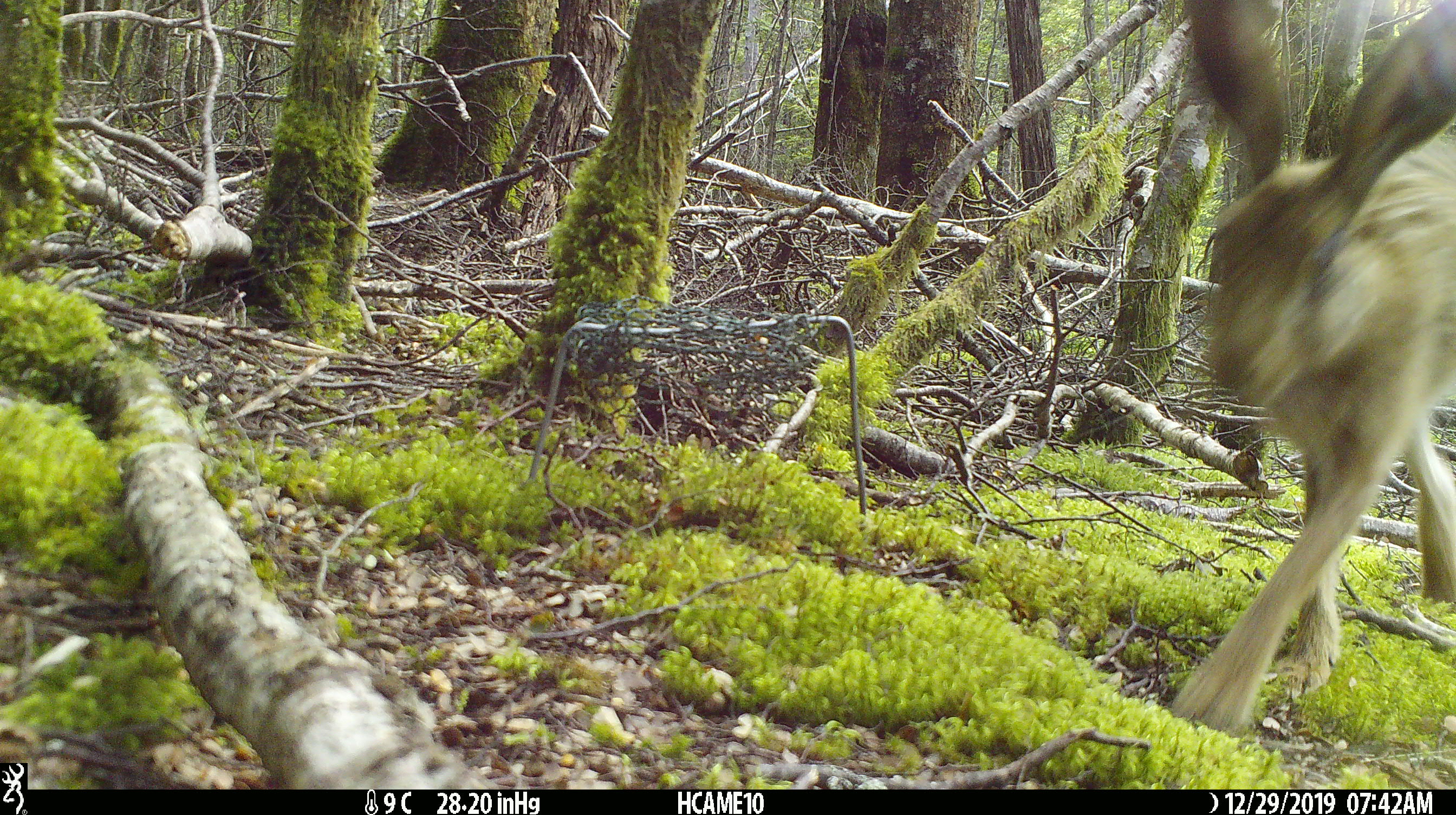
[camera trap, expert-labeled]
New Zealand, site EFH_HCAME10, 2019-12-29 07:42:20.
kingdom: Animalia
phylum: Chordata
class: Mammalia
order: Lagomorpha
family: Leporidae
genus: Lepus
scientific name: Lepus europaeus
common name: brown hare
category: hare